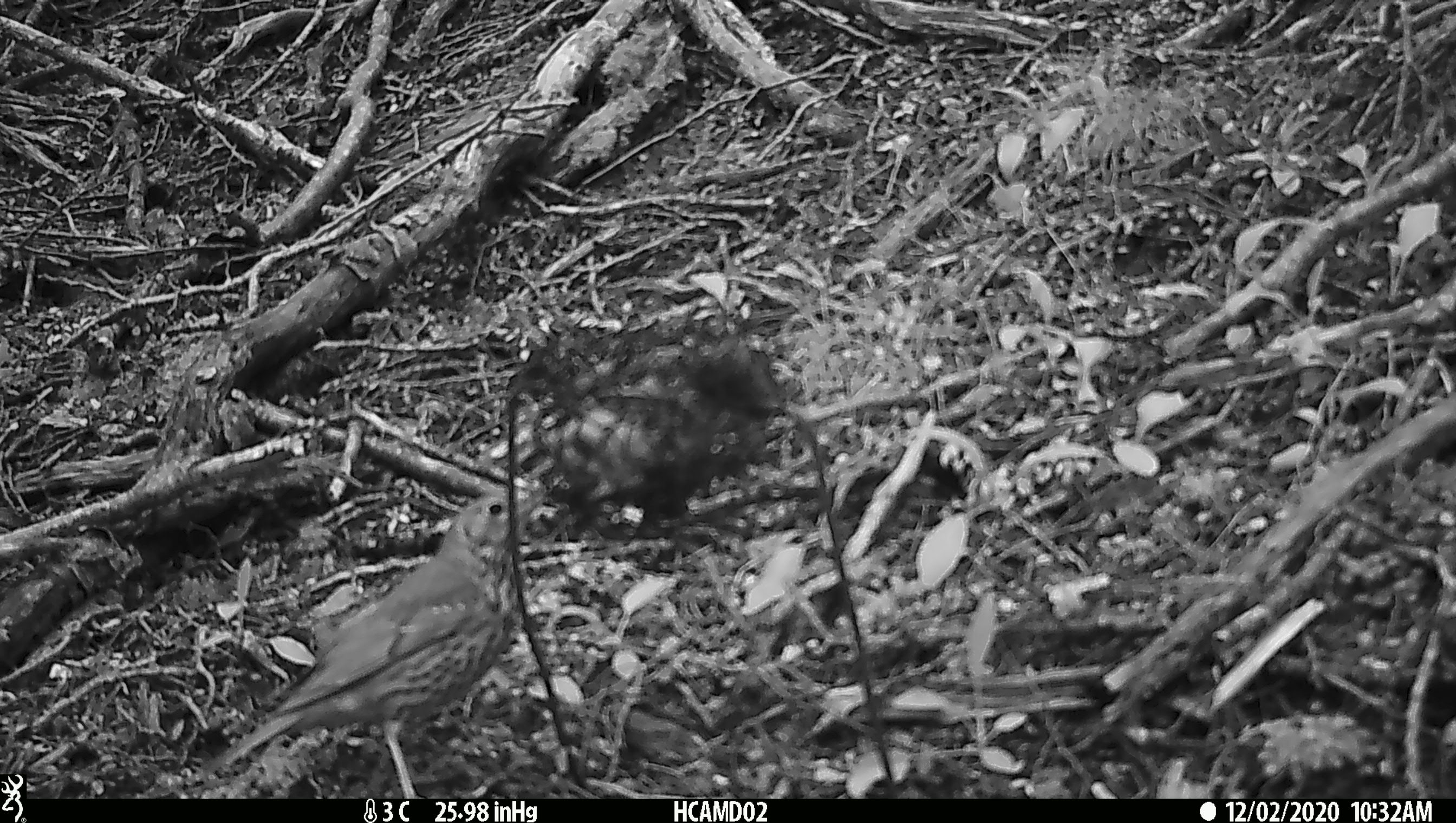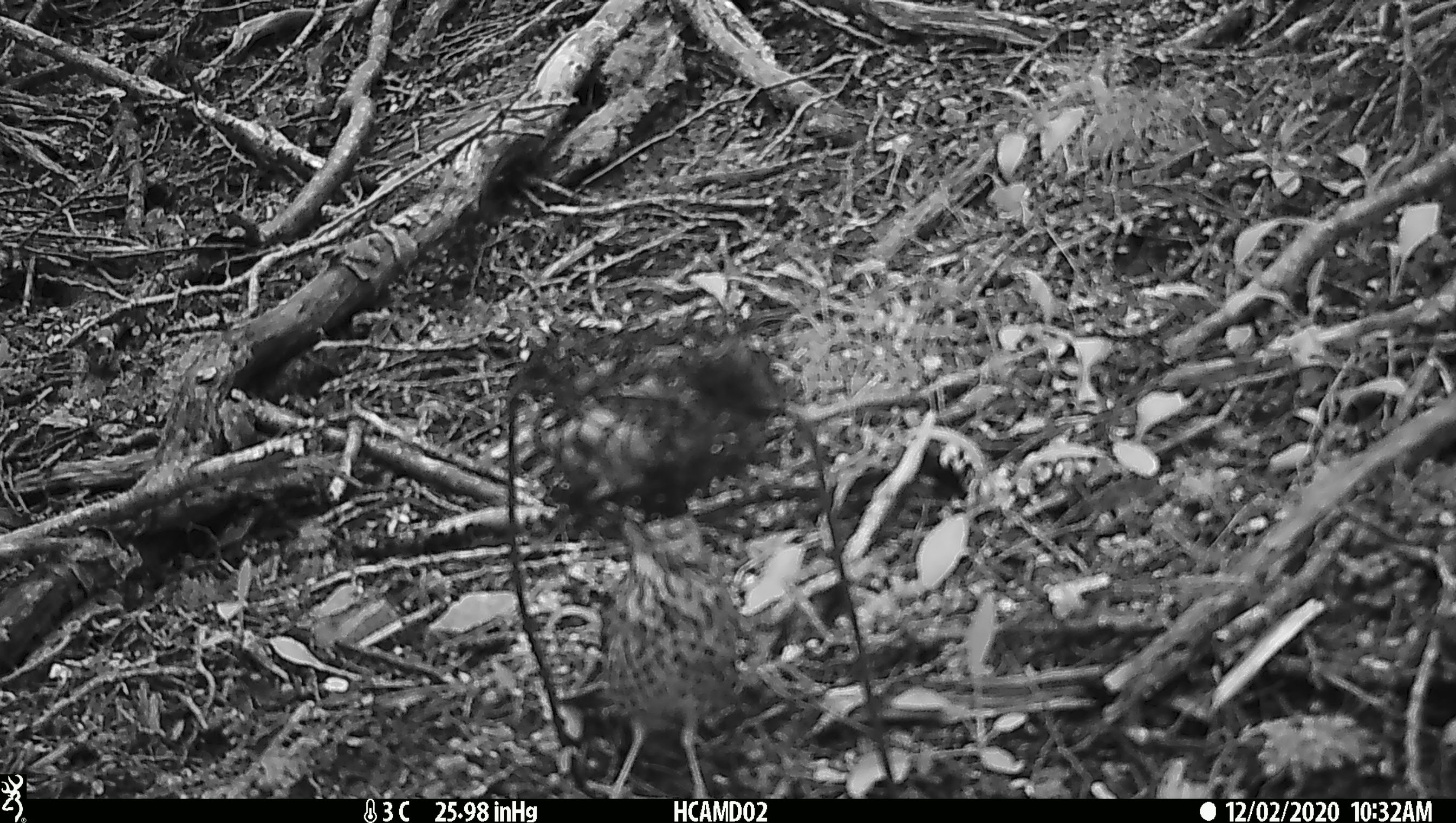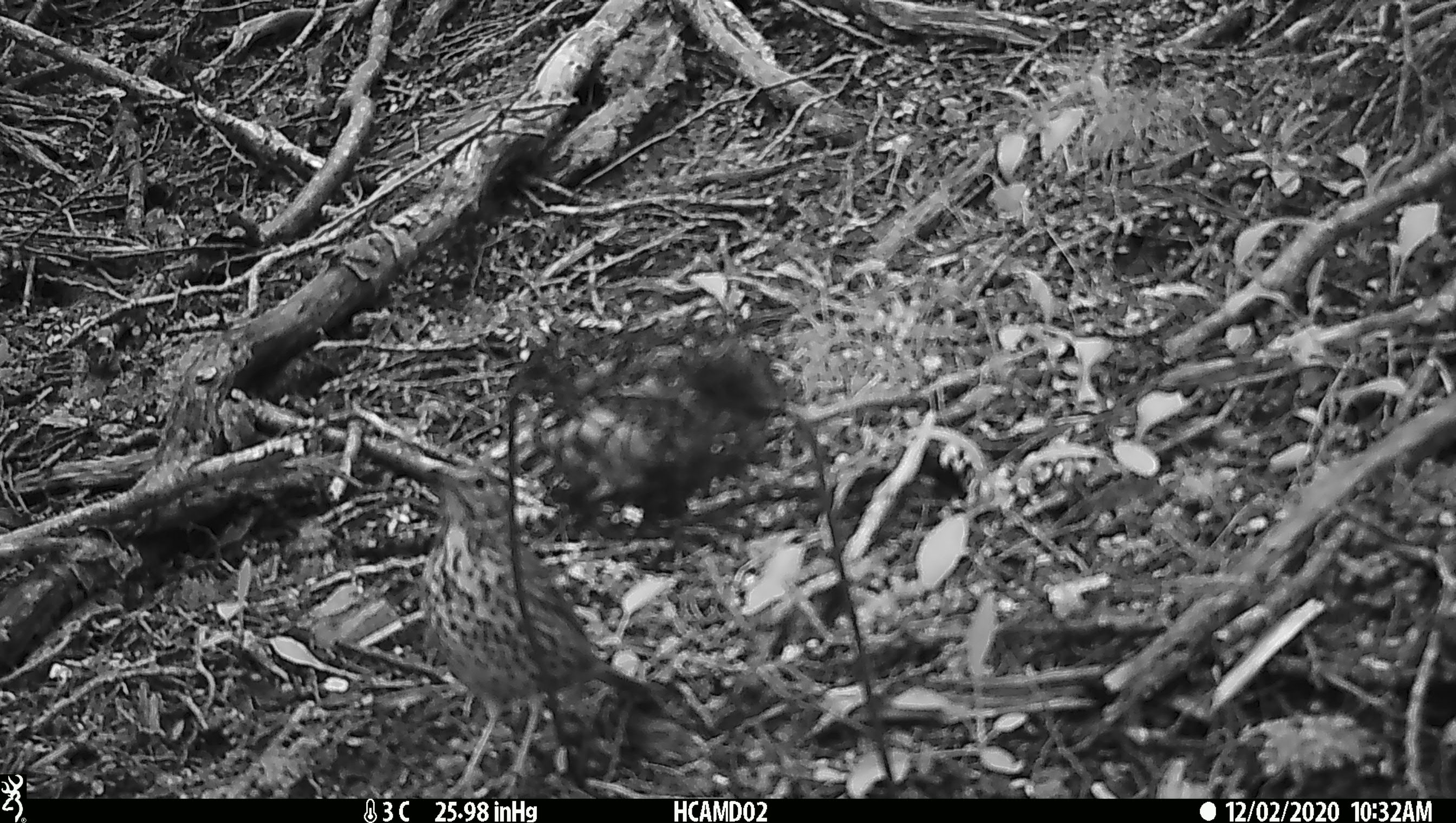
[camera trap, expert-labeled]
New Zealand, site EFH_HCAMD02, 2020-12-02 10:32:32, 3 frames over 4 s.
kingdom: Animalia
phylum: Chordata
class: Aves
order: Passeriformes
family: Turdidae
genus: Turdus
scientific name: Turdus philomelos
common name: song thrush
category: thrush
Thrush (song thrush) (Turdus philomelos).